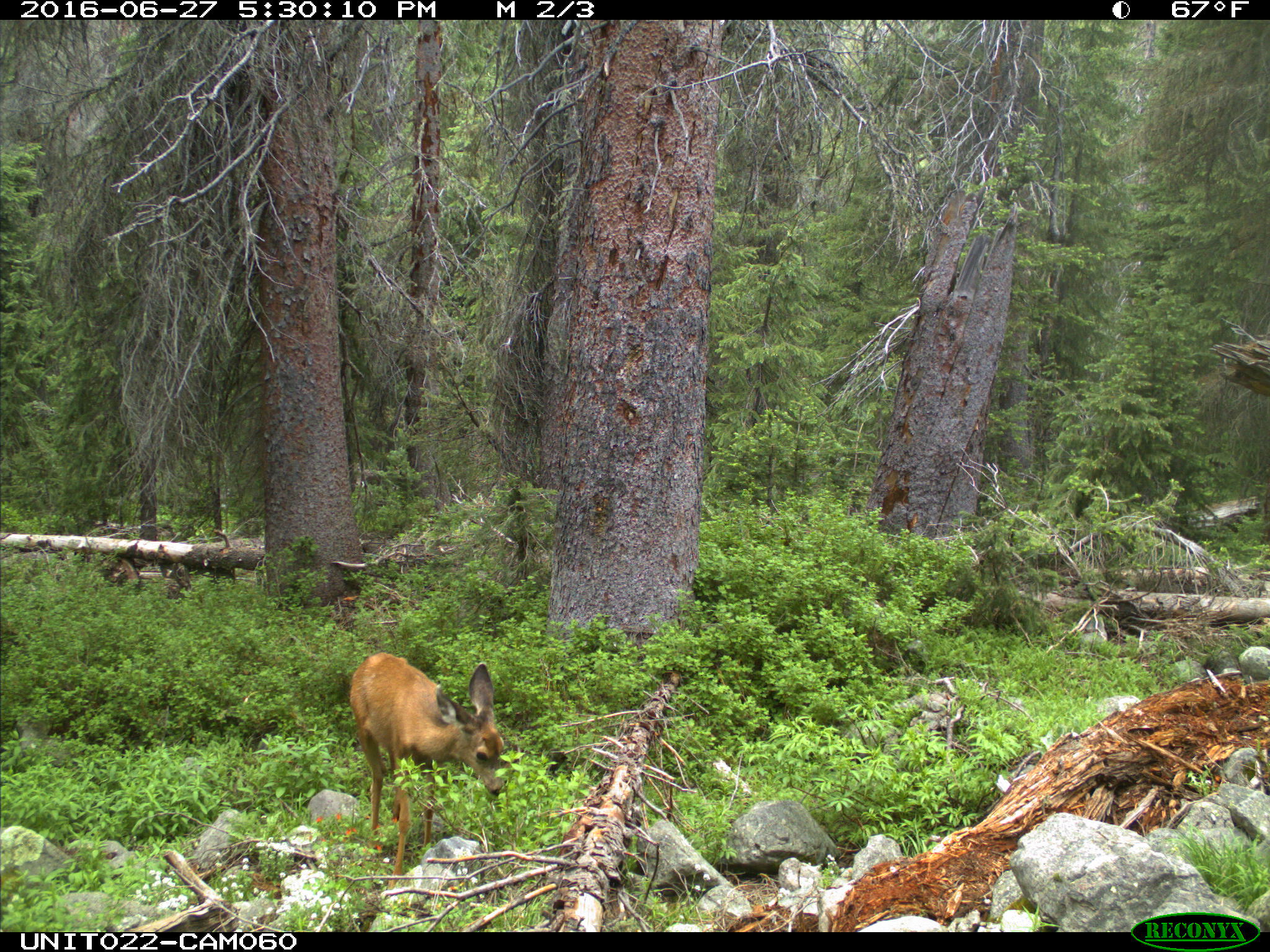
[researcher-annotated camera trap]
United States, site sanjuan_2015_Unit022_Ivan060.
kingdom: Animalia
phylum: Chordata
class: Mammalia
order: Artiodactyla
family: Cervidae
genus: Odocoileus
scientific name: Odocoileus hemionus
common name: mule deer